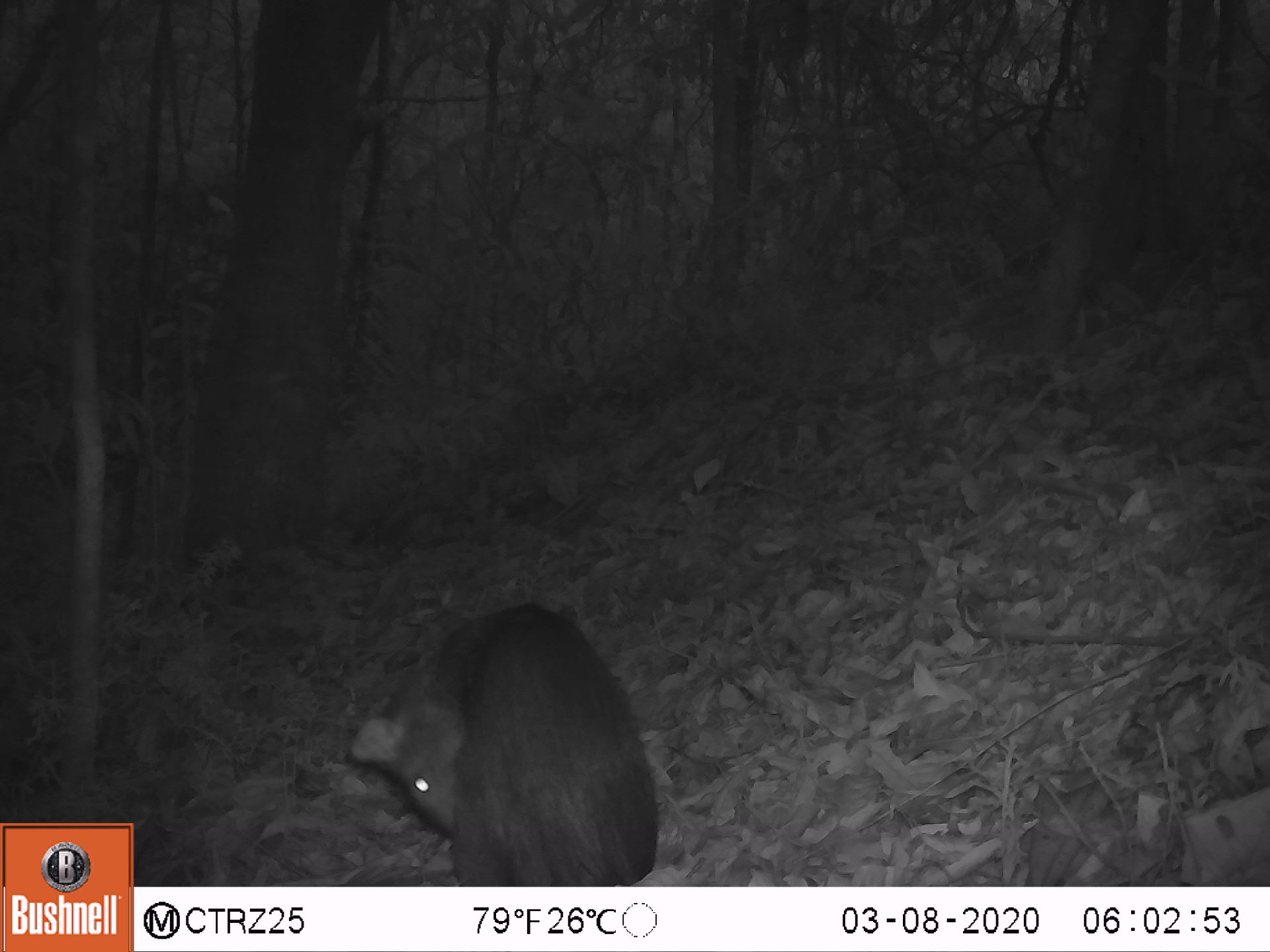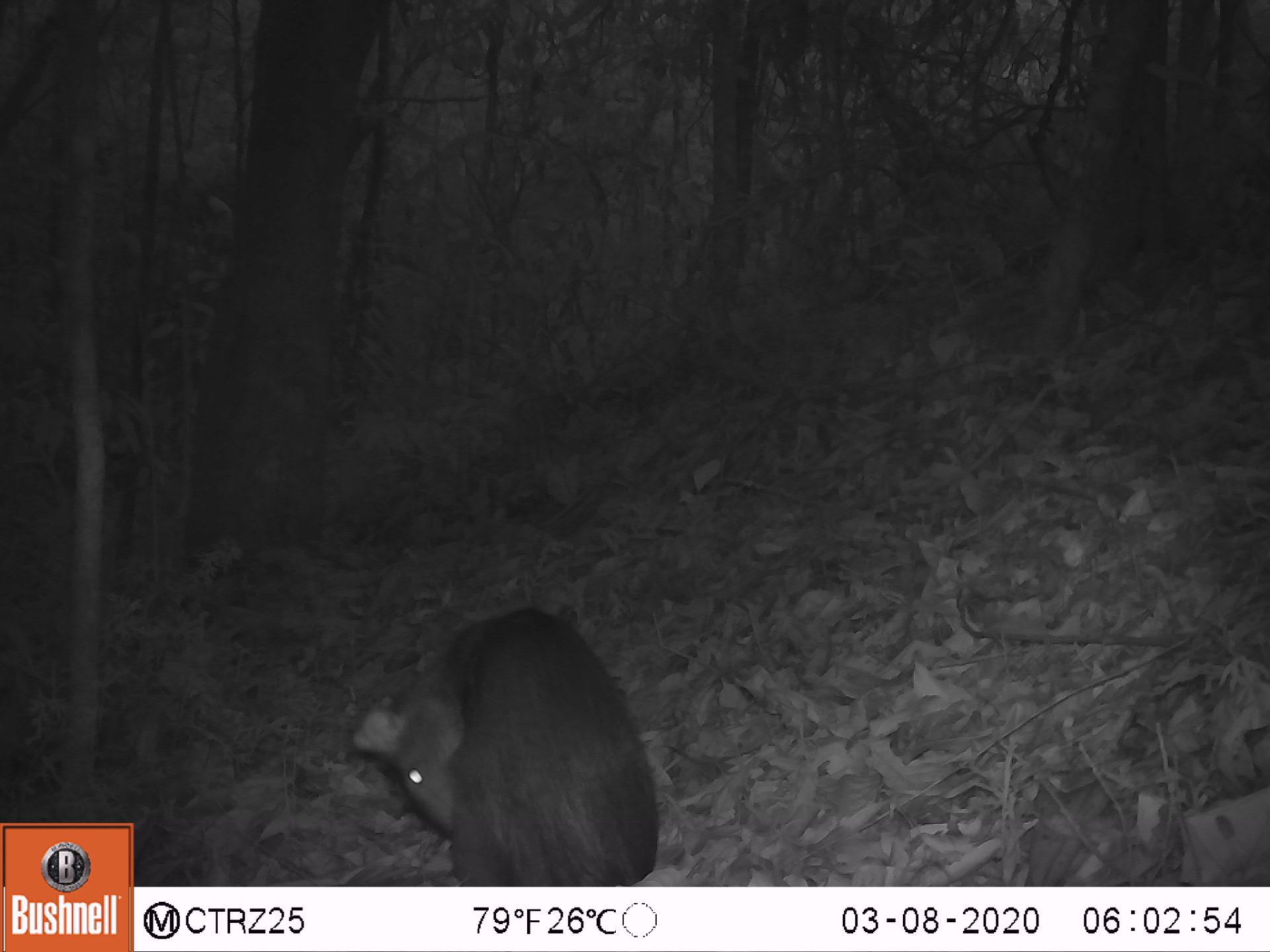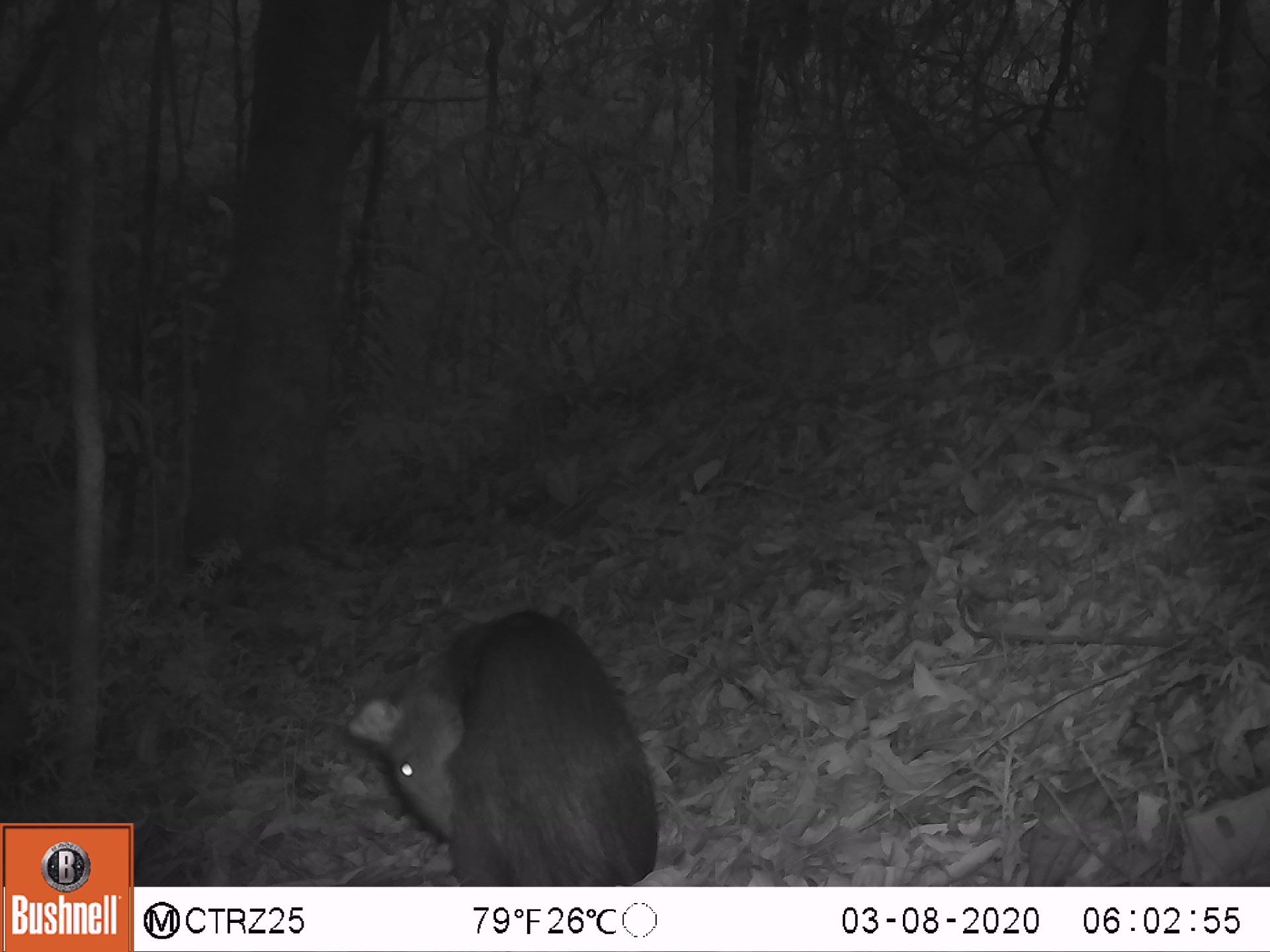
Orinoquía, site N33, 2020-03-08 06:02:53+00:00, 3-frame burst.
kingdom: Animalia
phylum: Chordata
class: Mammalia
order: Rodentia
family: Dasyproctidae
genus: Dasyprocta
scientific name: Dasyprocta fuliginosa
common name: black agouti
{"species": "black agouti (Dasyprocta fuliginosa)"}